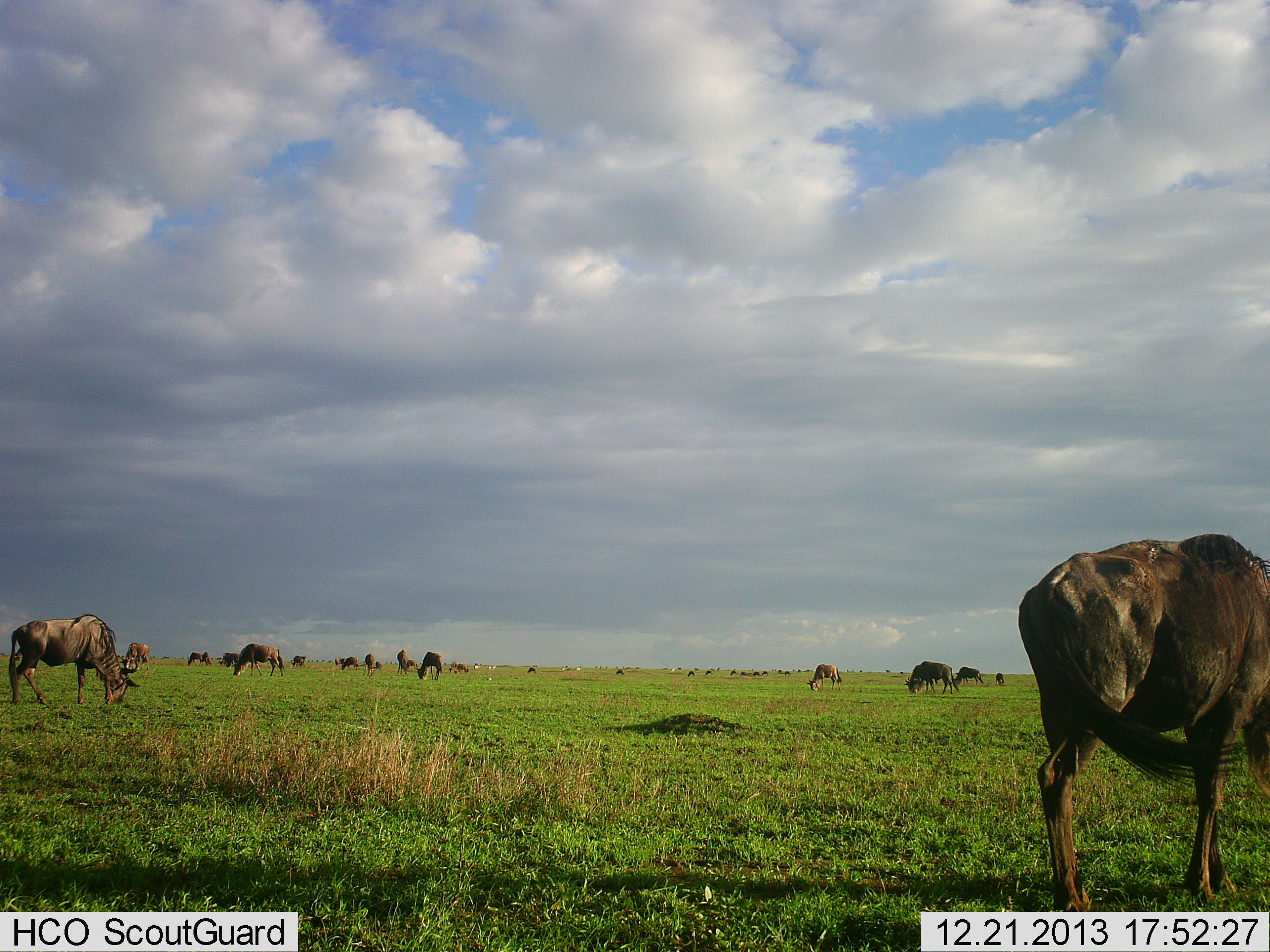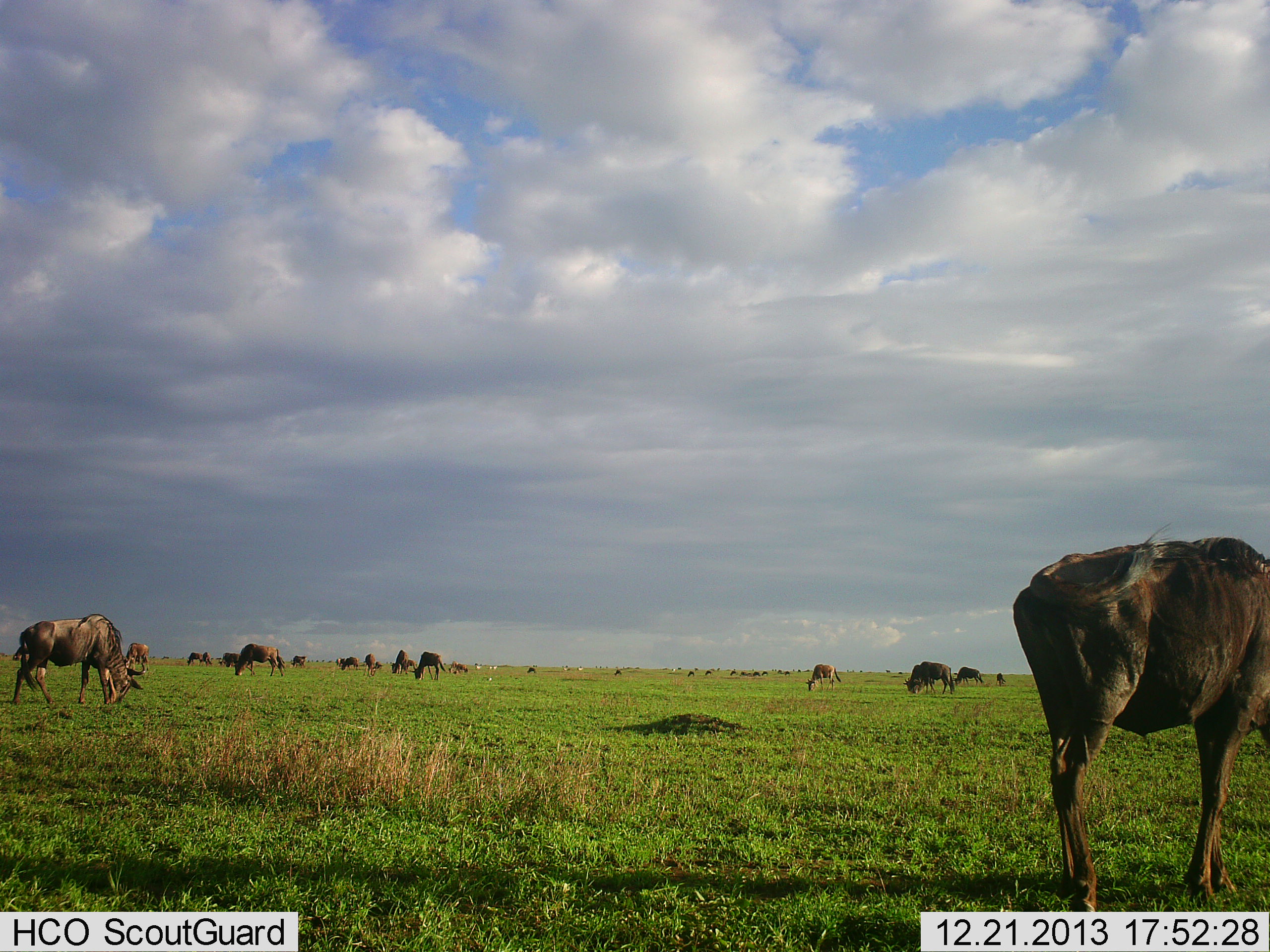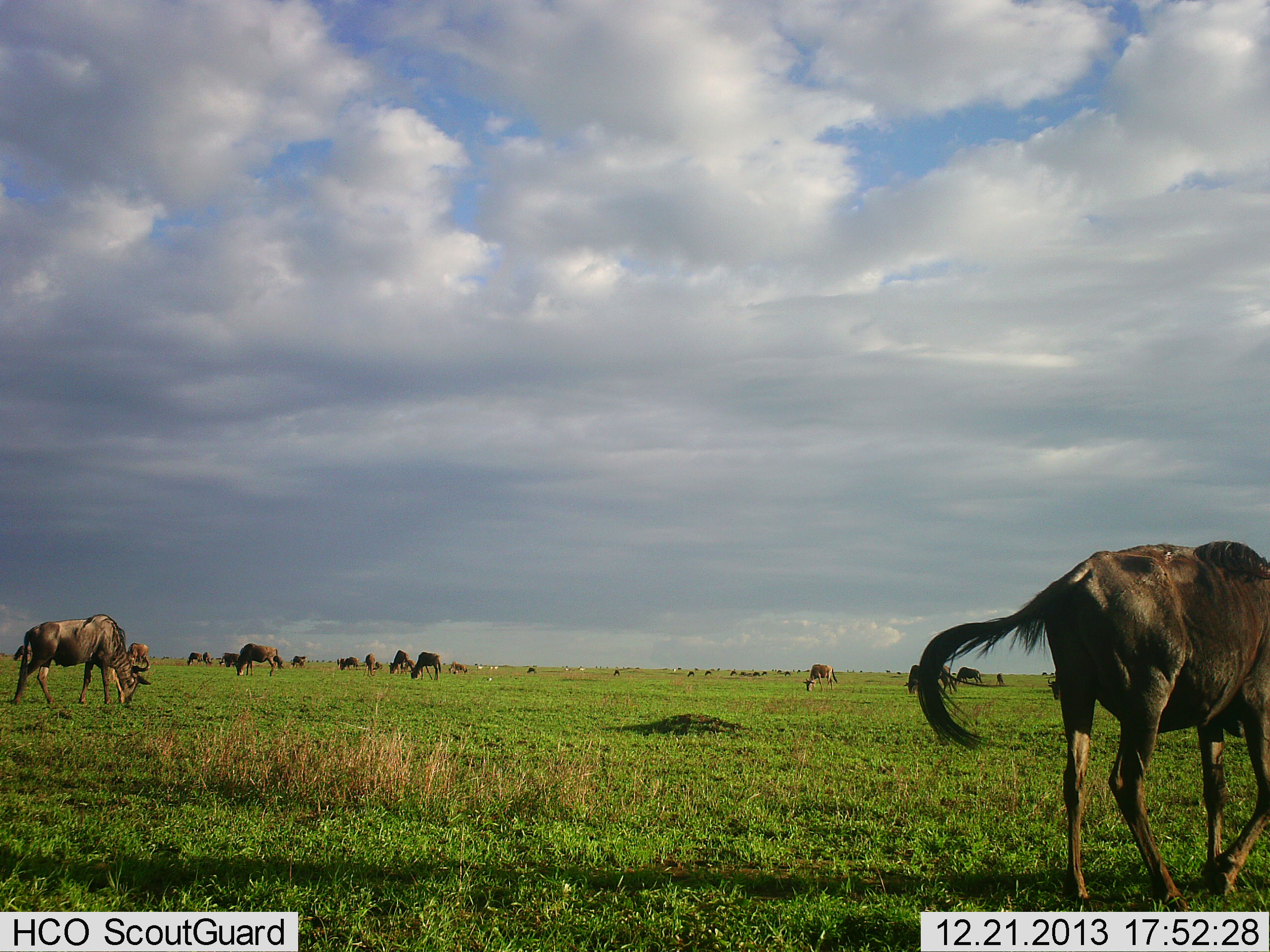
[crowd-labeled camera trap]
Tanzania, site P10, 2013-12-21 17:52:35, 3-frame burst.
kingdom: Animalia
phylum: Chordata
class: Mammalia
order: Artiodactyla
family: Bovidae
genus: Connochaetes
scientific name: Connochaetes taurinus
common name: blue wildebeest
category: wildebeest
Wildebeest (blue wildebeest) (Connochaetes taurinus), count 11-50. Behavior (volunteer vote fractions): standing 20%, resting 0%, moving 30%, interacting 10%. Young present (vote fraction): 0%. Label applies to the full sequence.